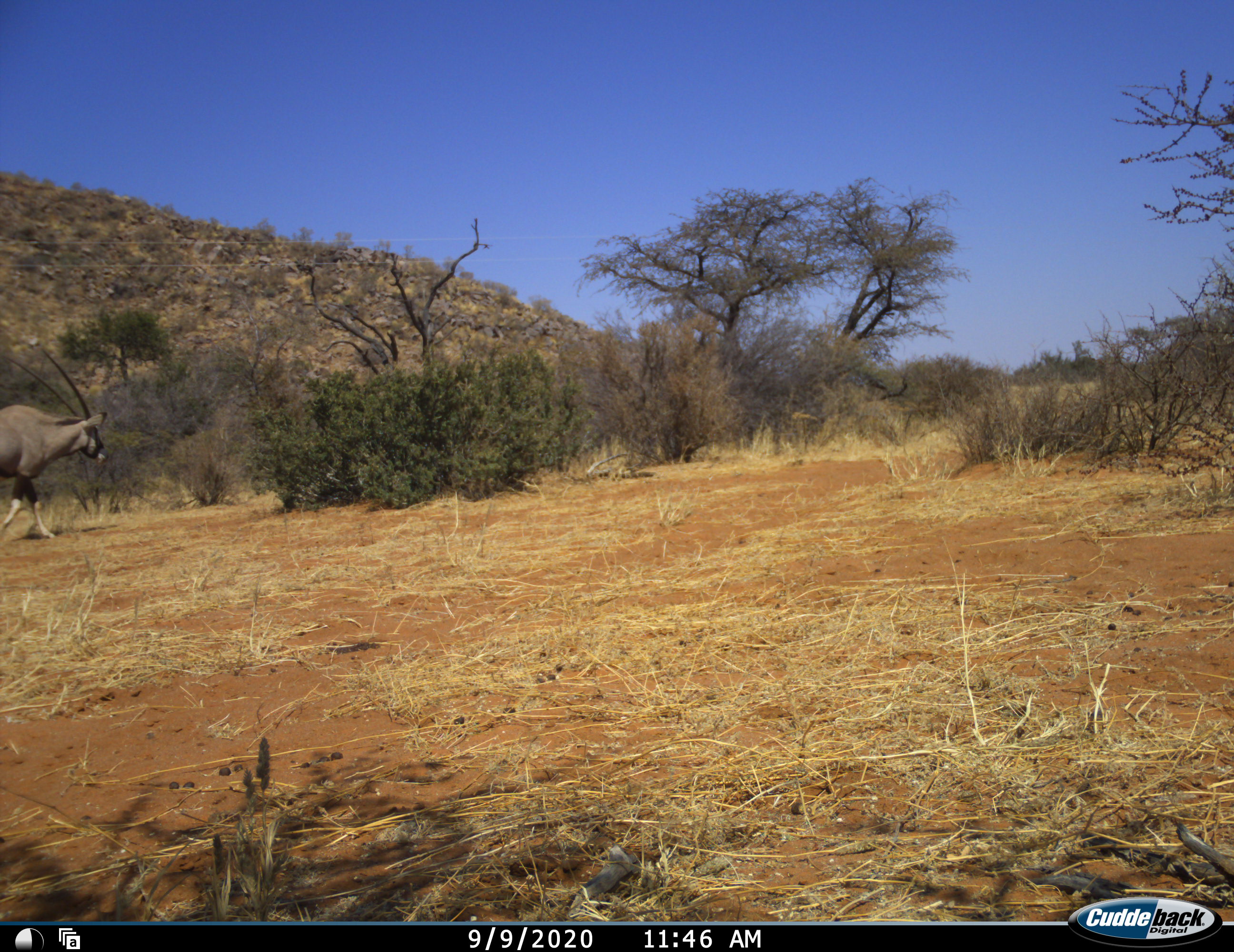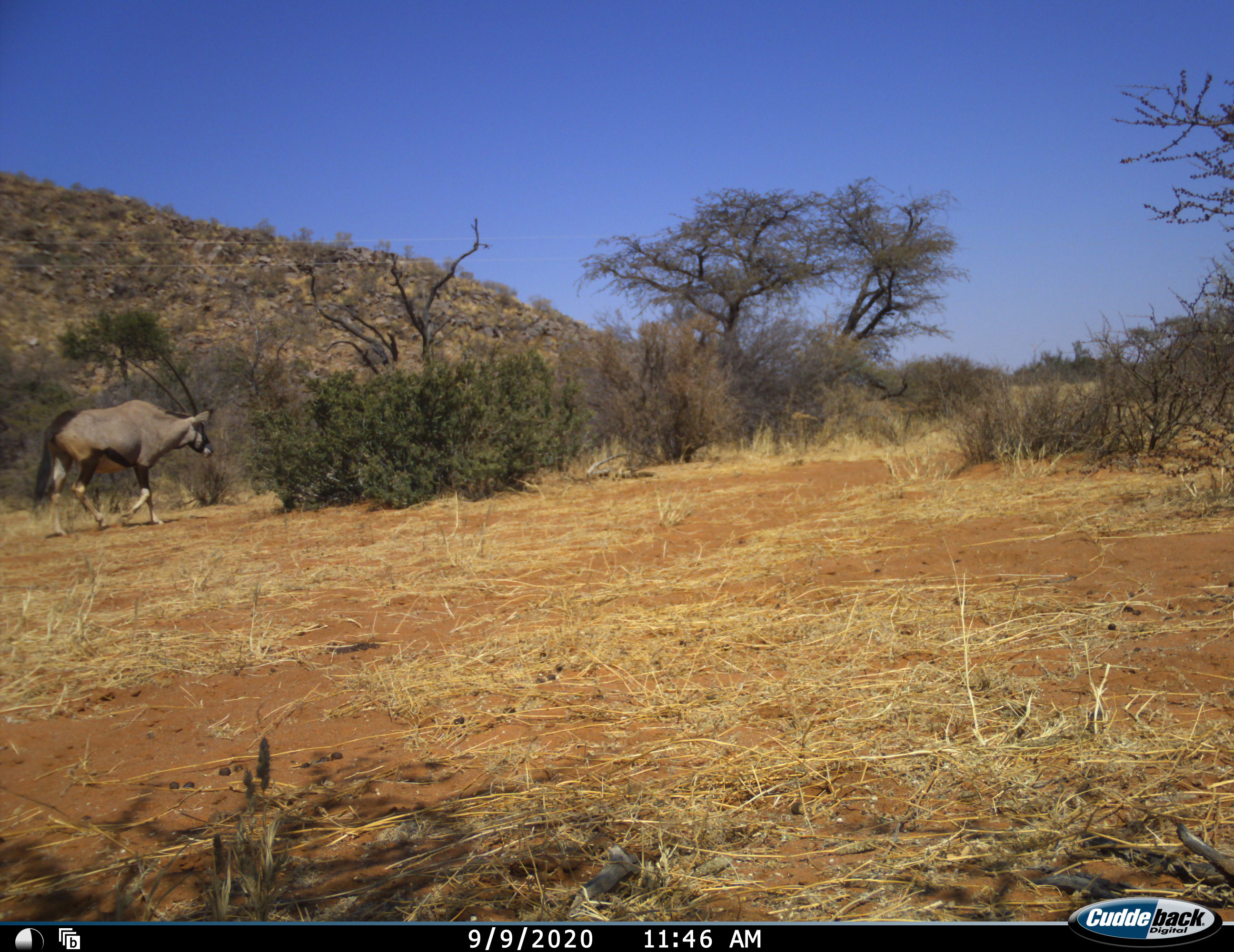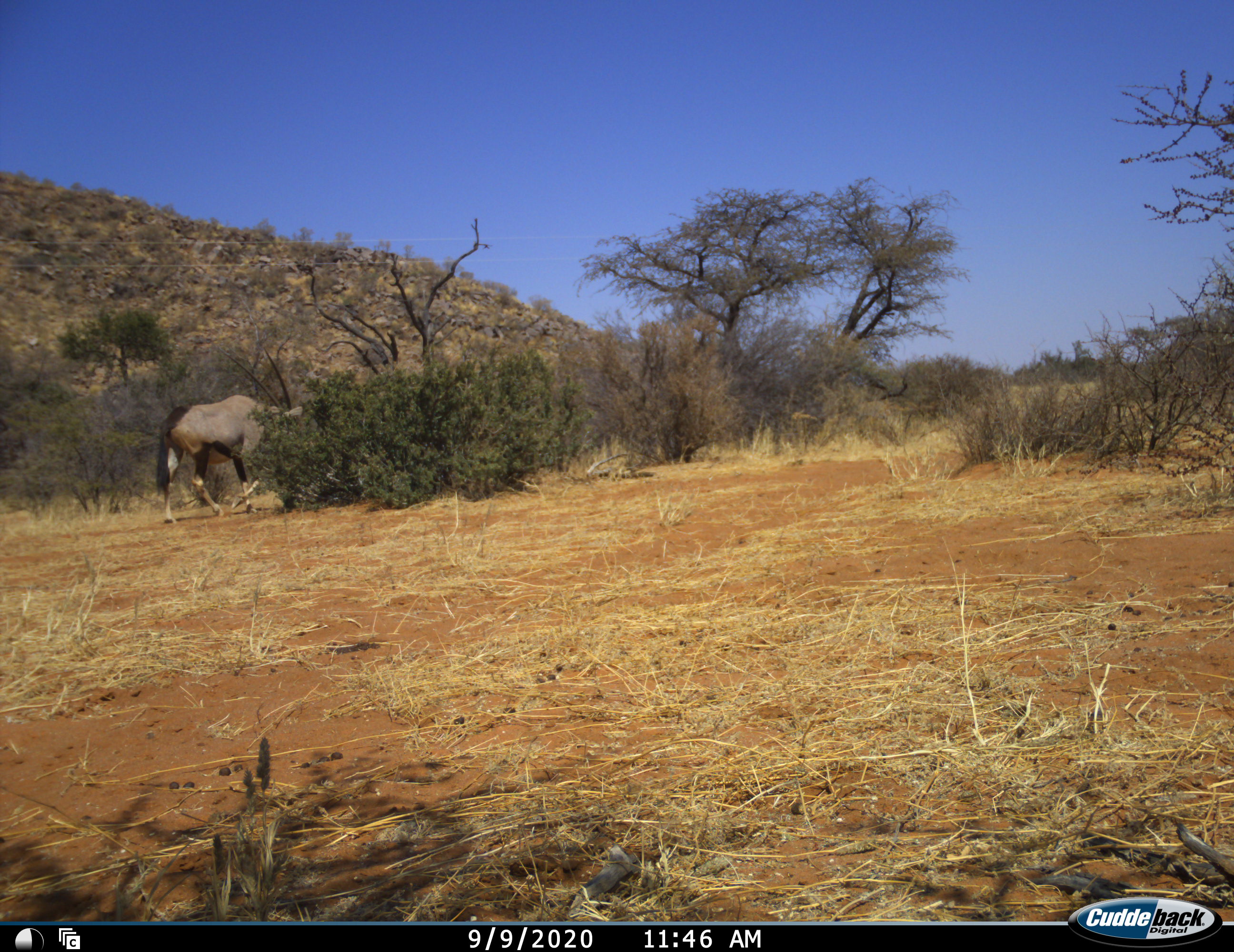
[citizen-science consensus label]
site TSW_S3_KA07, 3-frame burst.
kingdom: Animalia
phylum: Chordata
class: Mammalia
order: Artiodactyla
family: Bovidae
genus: Oryx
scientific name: Oryx gazella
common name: gemsbok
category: oryx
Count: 1.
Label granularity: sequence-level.